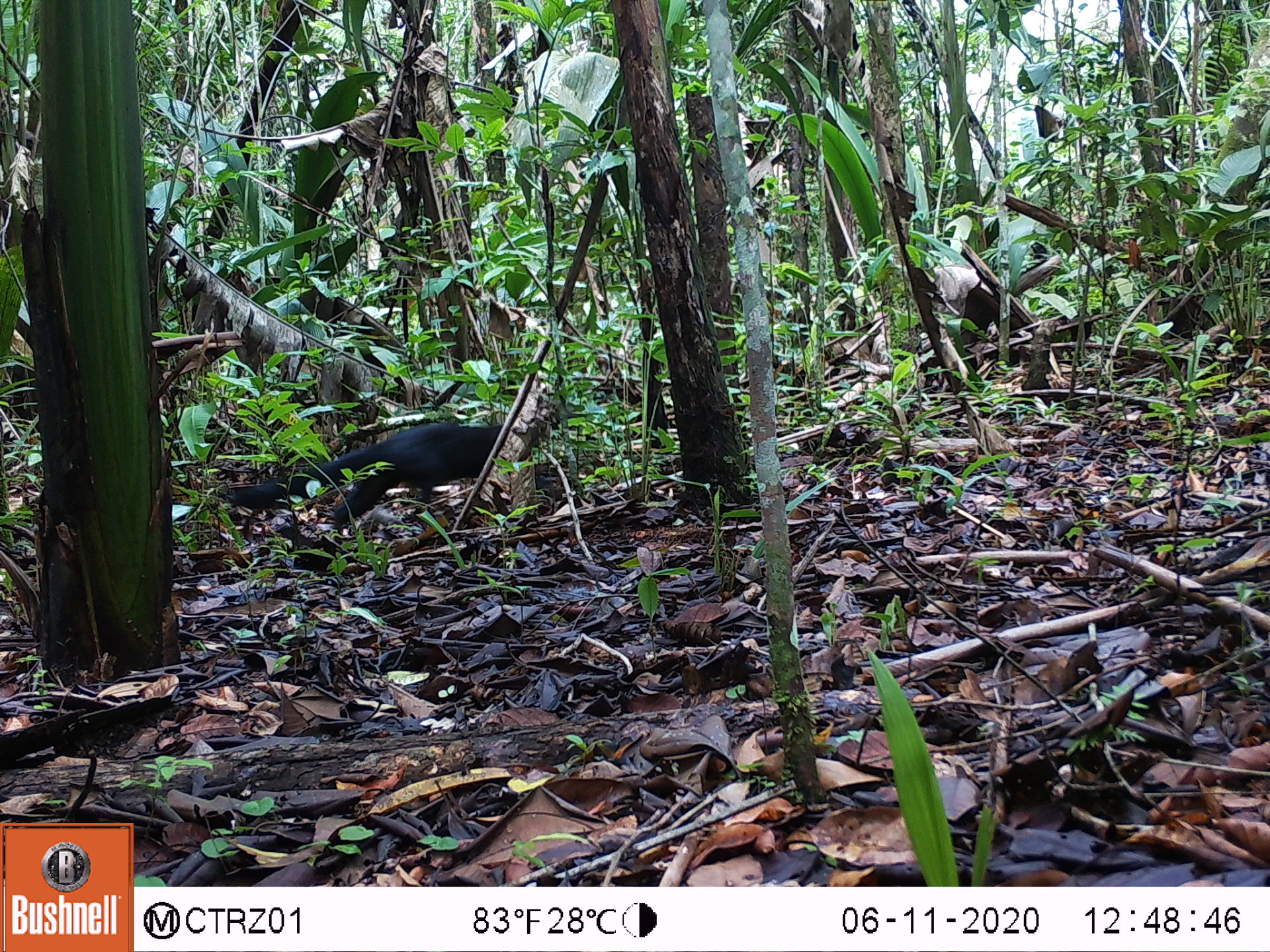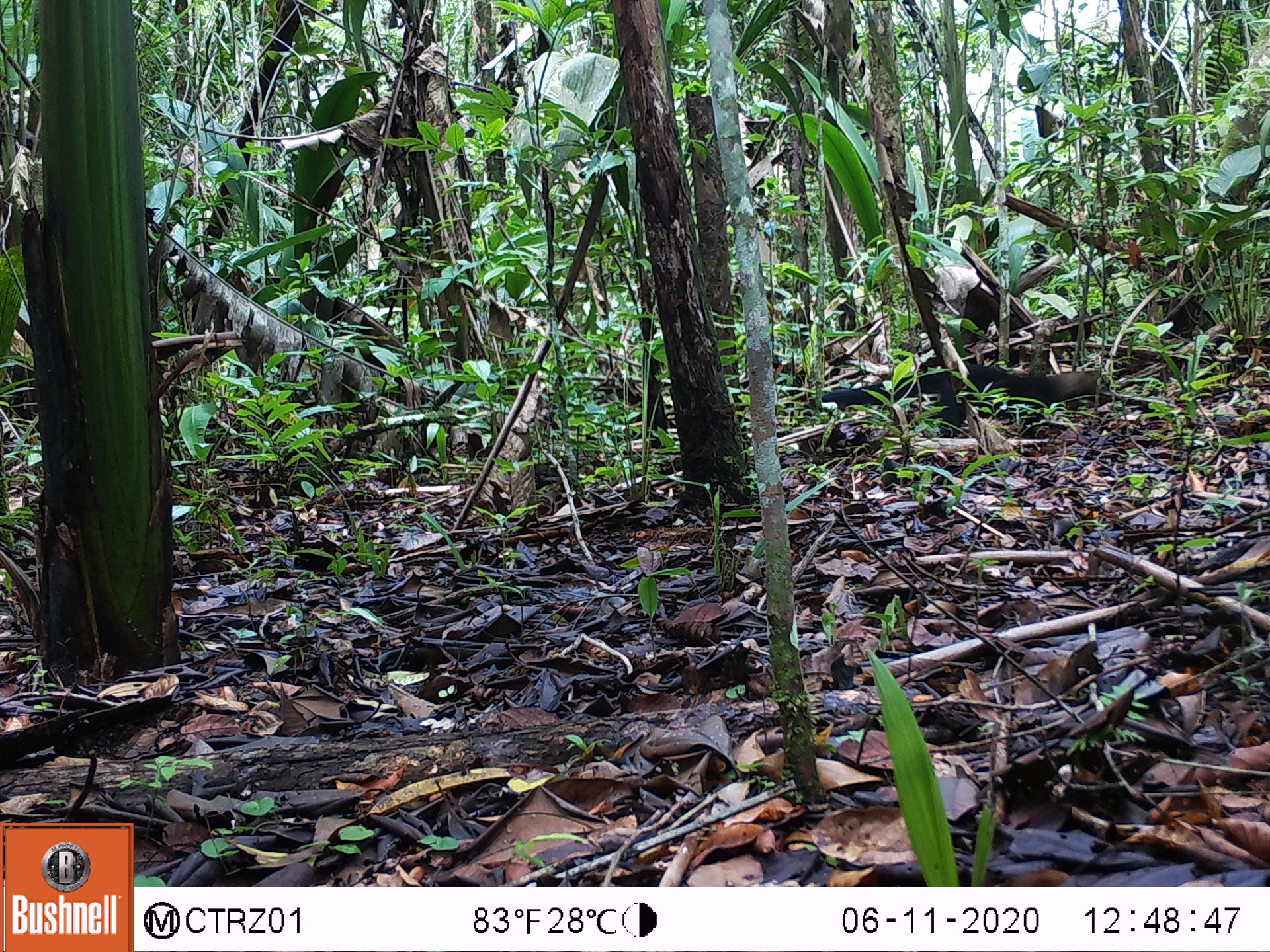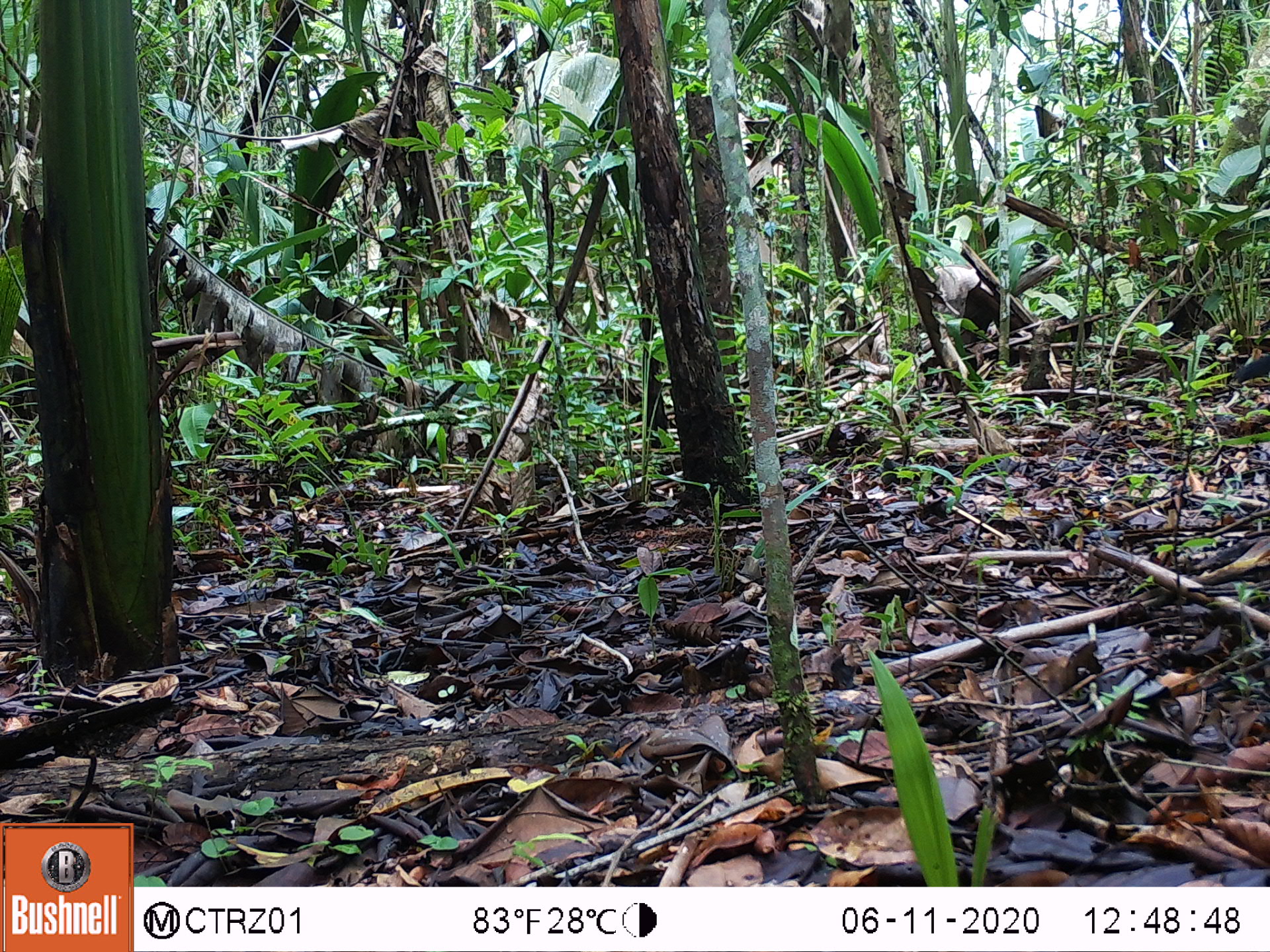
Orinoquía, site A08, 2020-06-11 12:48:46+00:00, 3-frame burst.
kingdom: Animalia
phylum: Chordata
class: Mammalia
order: Carnivora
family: Mustelidae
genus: Eira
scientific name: Eira barbara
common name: tayra